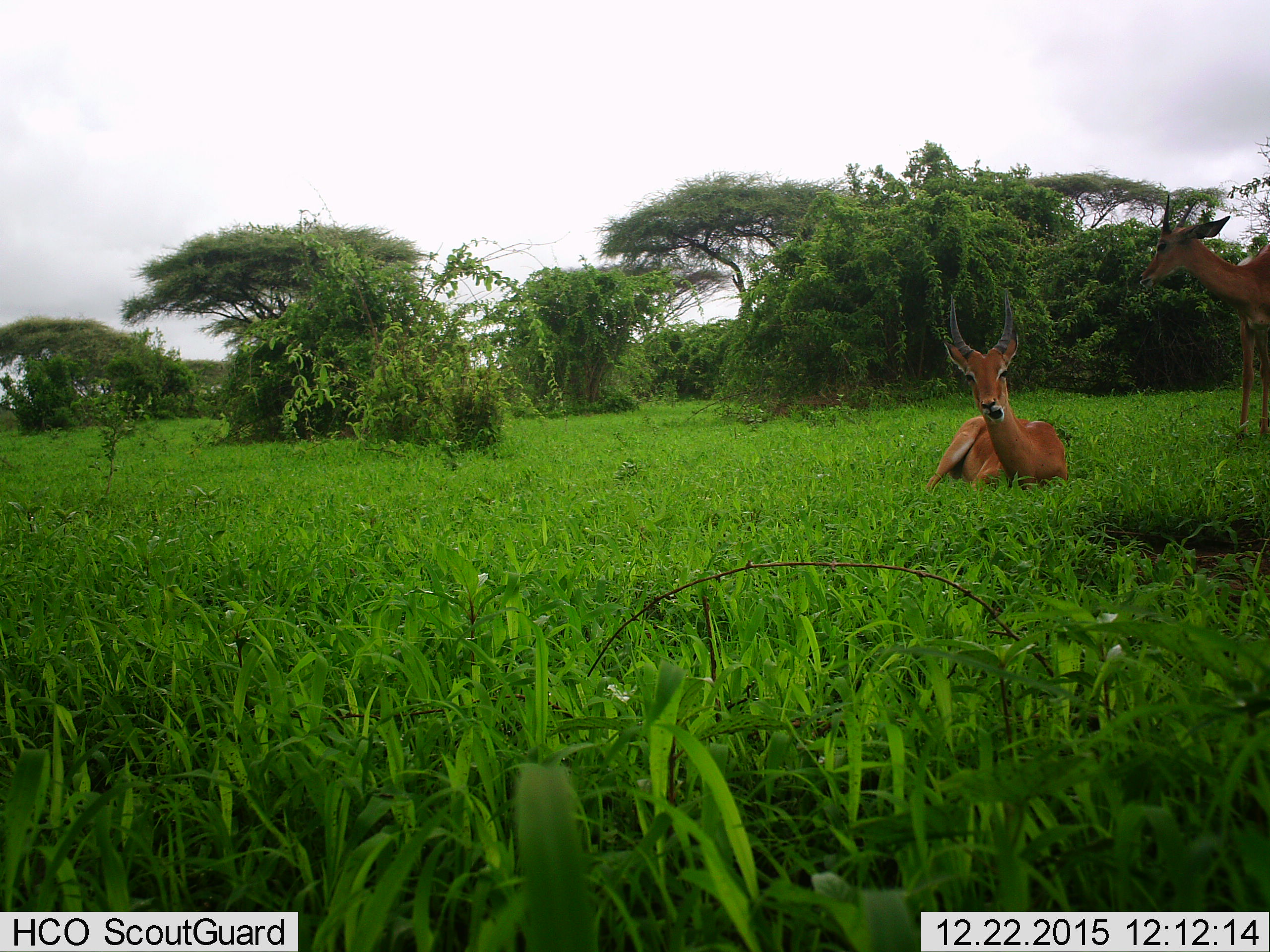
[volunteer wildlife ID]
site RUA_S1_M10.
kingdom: Animalia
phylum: Chordata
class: Mammalia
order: Artiodactyla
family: Bovidae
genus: Aepyceros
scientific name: Aepyceros melampus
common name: impala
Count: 2.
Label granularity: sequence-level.